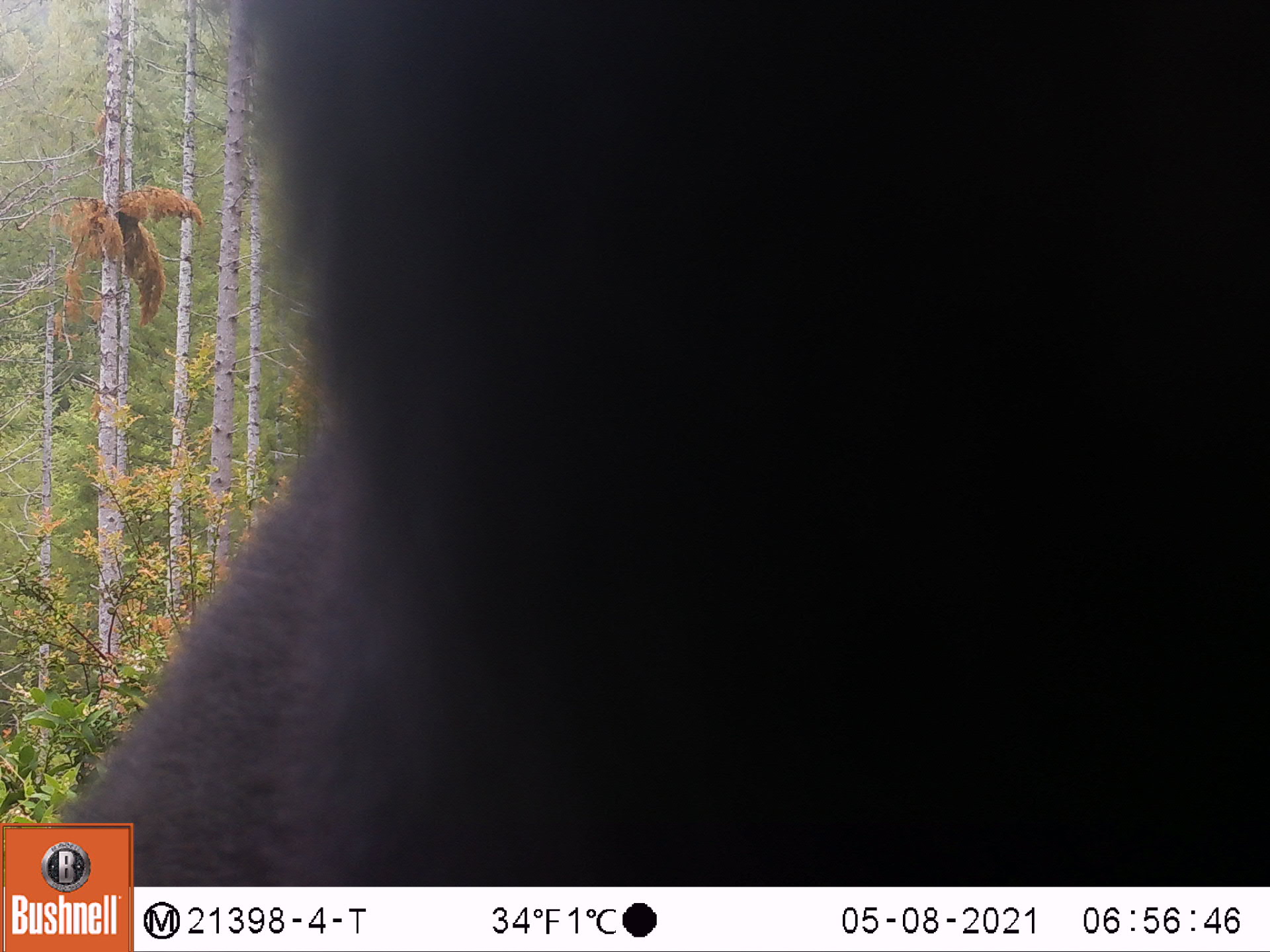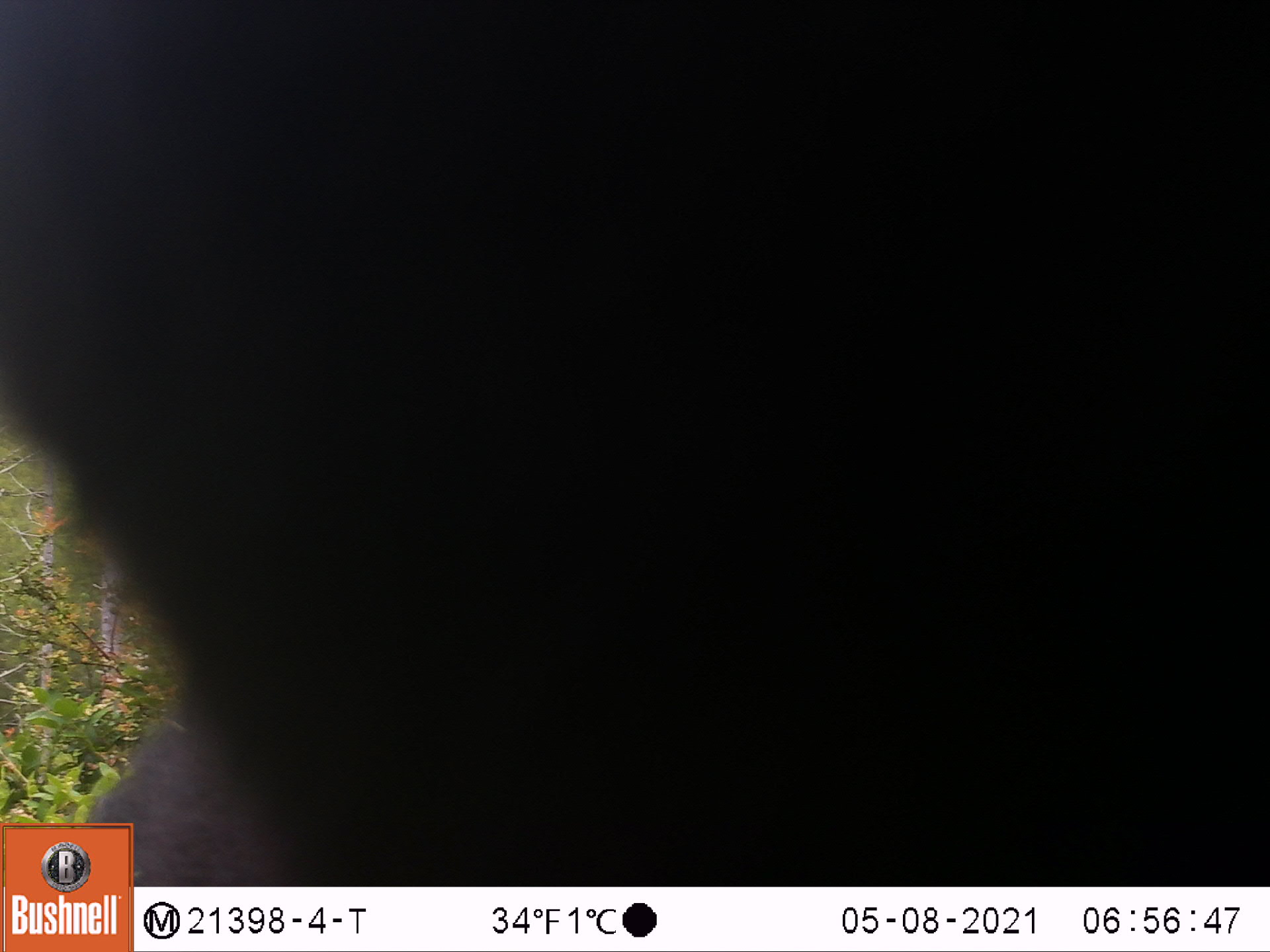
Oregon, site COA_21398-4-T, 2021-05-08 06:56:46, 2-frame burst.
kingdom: Animalia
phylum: Chordata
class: Mammalia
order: Carnivora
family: Ursidae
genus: Ursus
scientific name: Ursus americanus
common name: american black bear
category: black bear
Black bear (american black bear) (Ursus americanus).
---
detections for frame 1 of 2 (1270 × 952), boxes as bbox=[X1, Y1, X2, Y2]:
black bear: bbox=[56, 5, 1260, 816]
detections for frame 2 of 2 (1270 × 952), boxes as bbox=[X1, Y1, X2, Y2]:
black bear: bbox=[4, 17, 1253, 812]